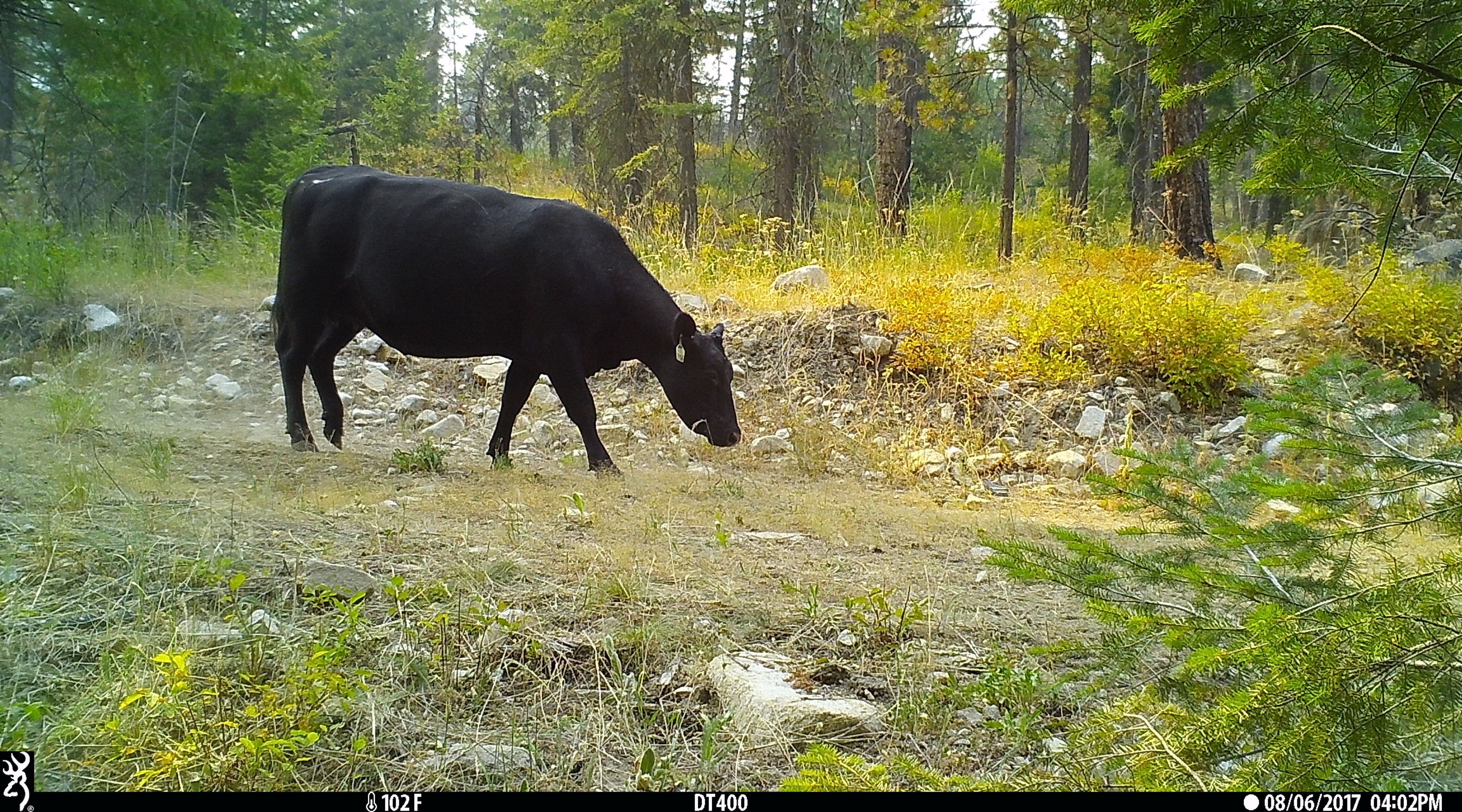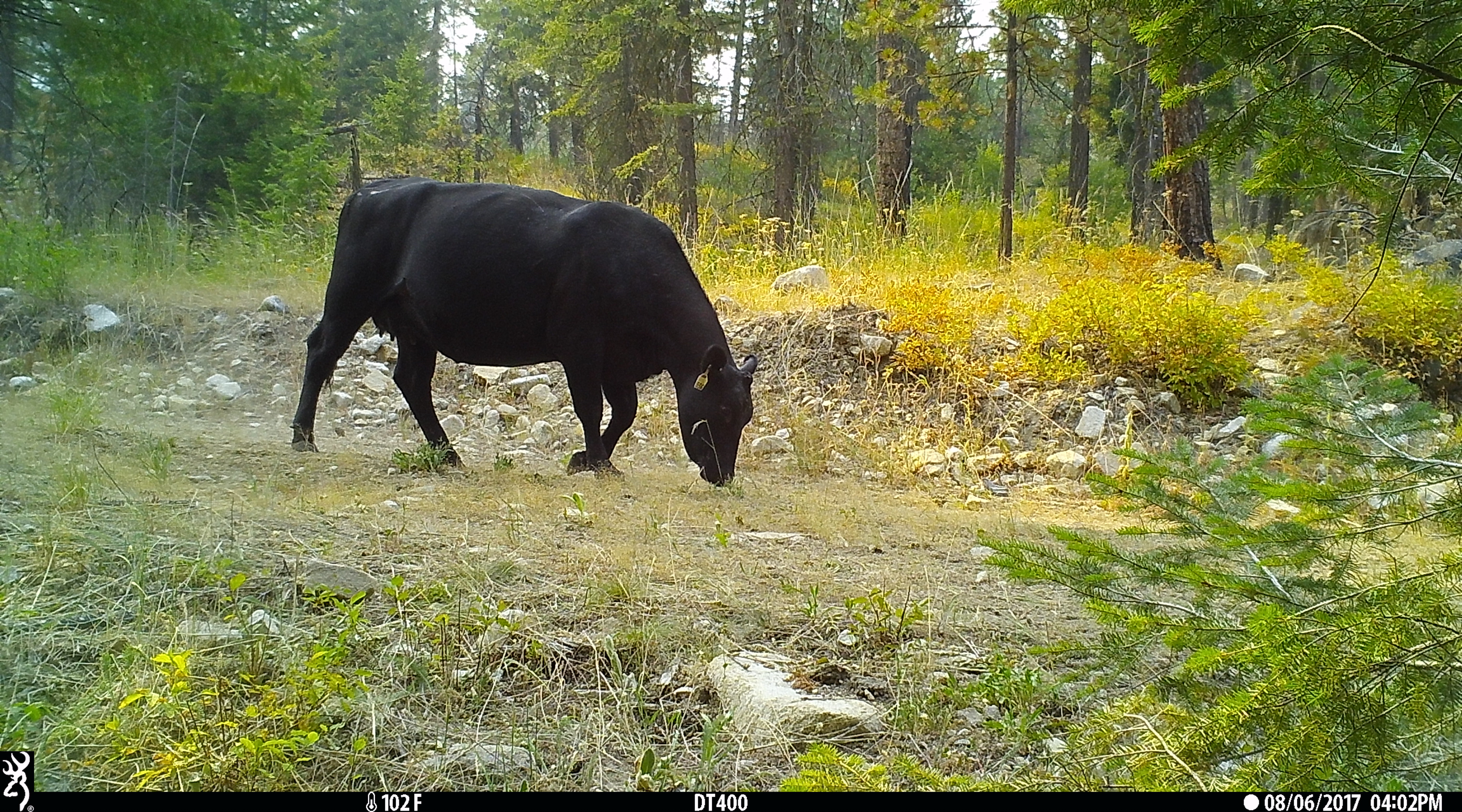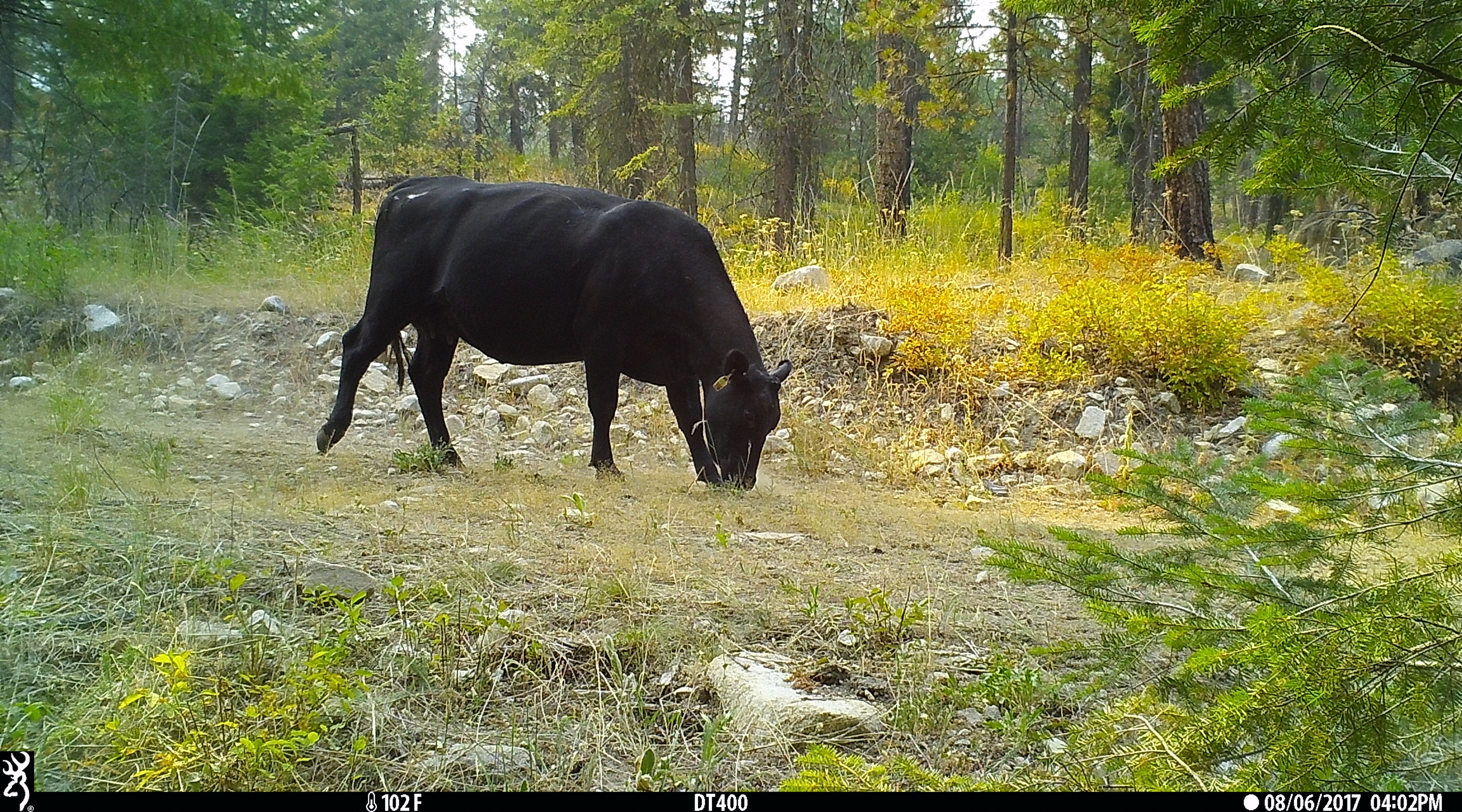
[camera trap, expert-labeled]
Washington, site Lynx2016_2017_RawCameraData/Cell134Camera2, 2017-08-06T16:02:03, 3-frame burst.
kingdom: Animalia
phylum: Chordata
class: Mammalia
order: Artiodactyla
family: Bovidae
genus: Bos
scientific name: Bos taurus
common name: domestic cattle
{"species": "domestic cattle (Bos taurus)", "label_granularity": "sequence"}